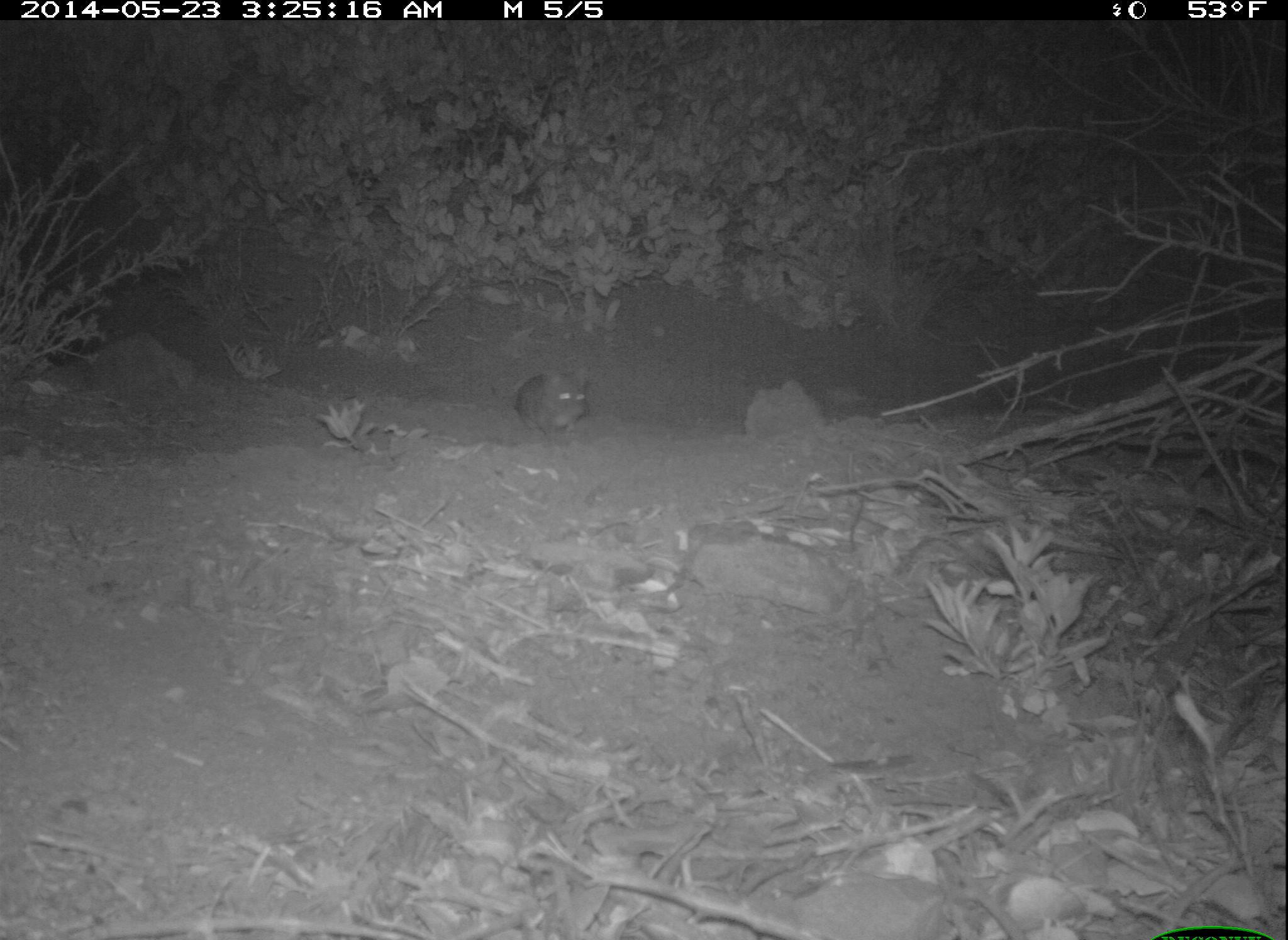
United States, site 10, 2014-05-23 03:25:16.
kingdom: Animalia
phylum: Chordata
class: Mammalia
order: Rodentia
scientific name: Rodentia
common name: rodent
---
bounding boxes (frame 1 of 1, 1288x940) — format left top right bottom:
rodent: 515 364 590 437